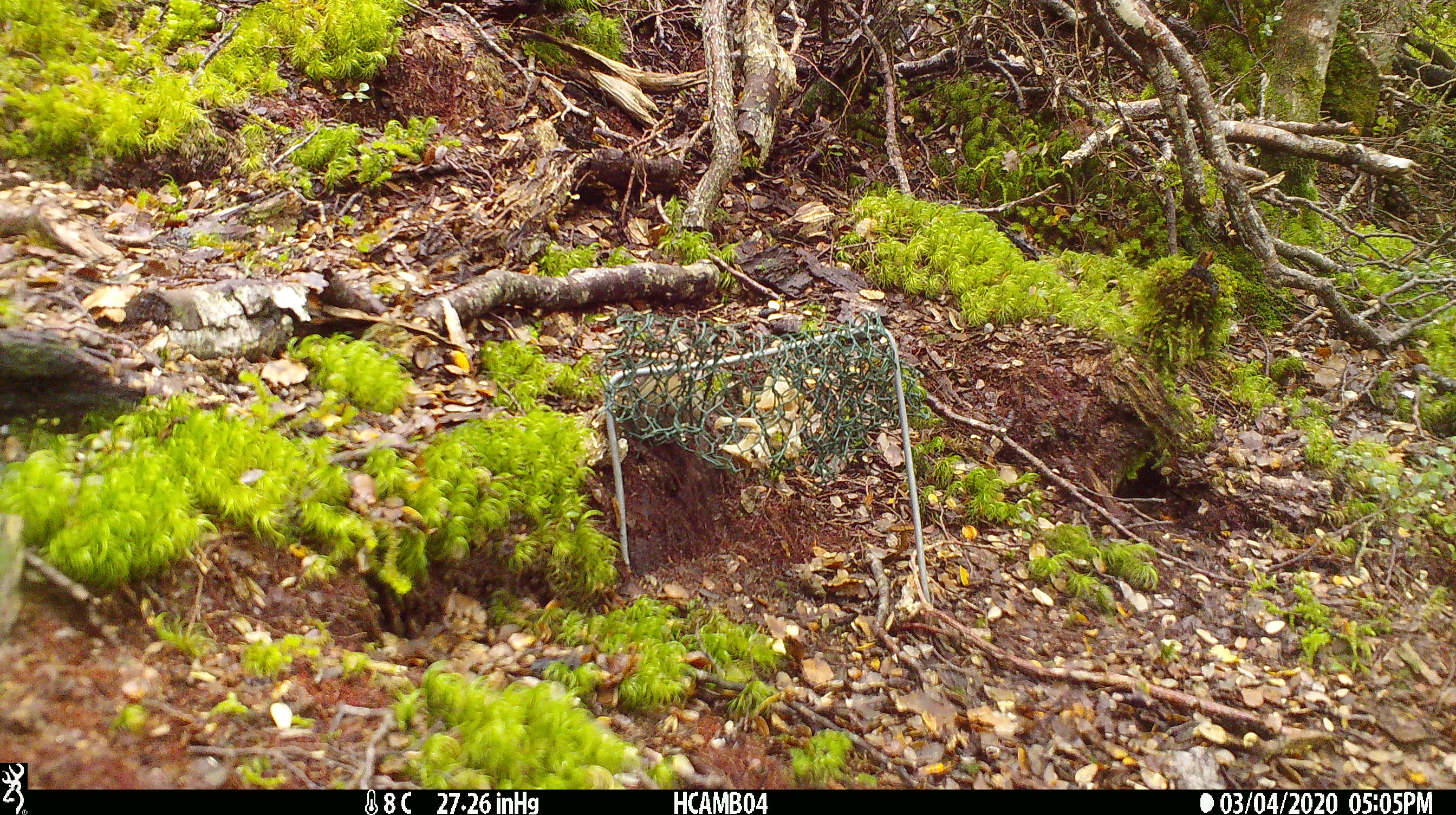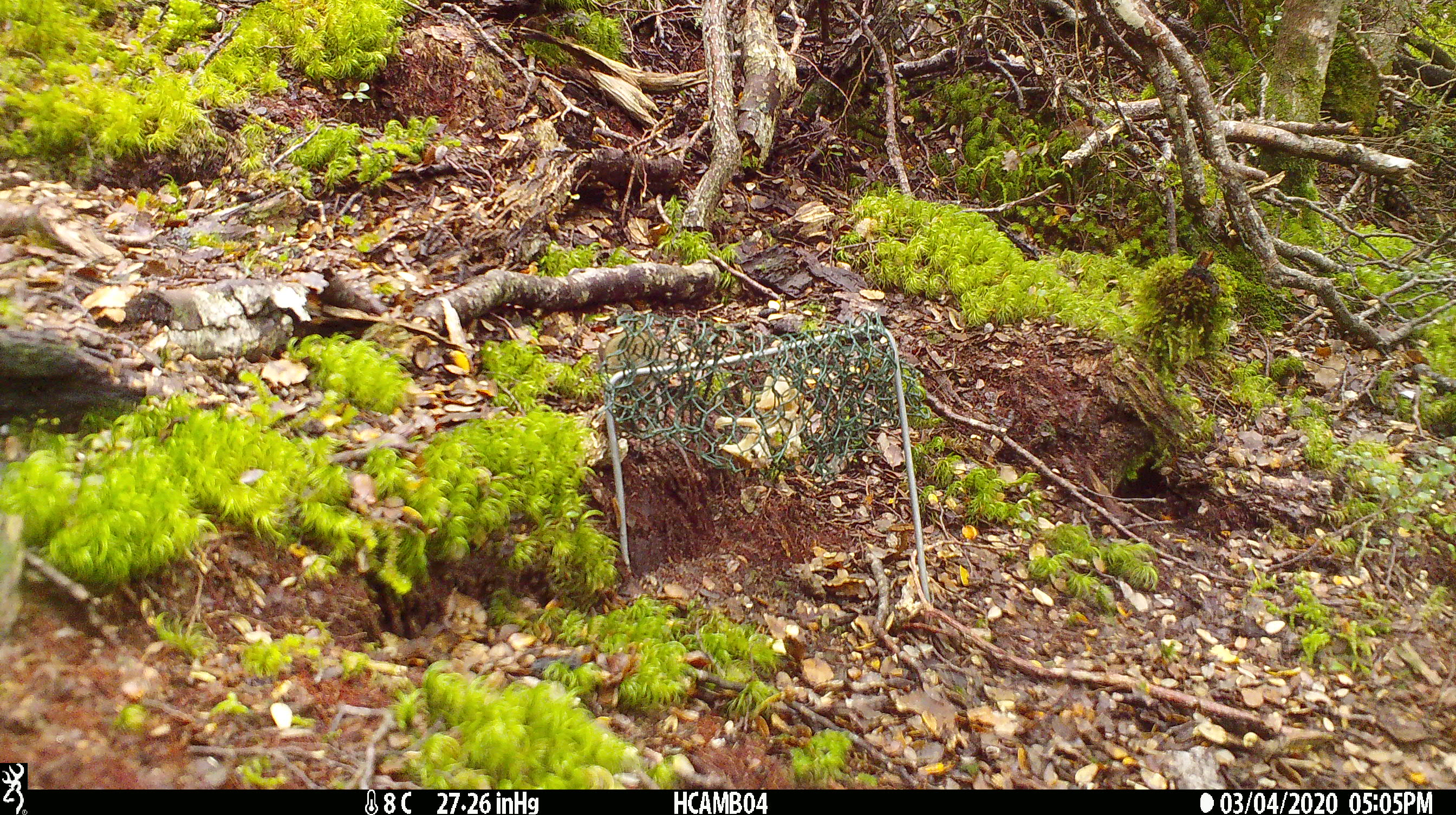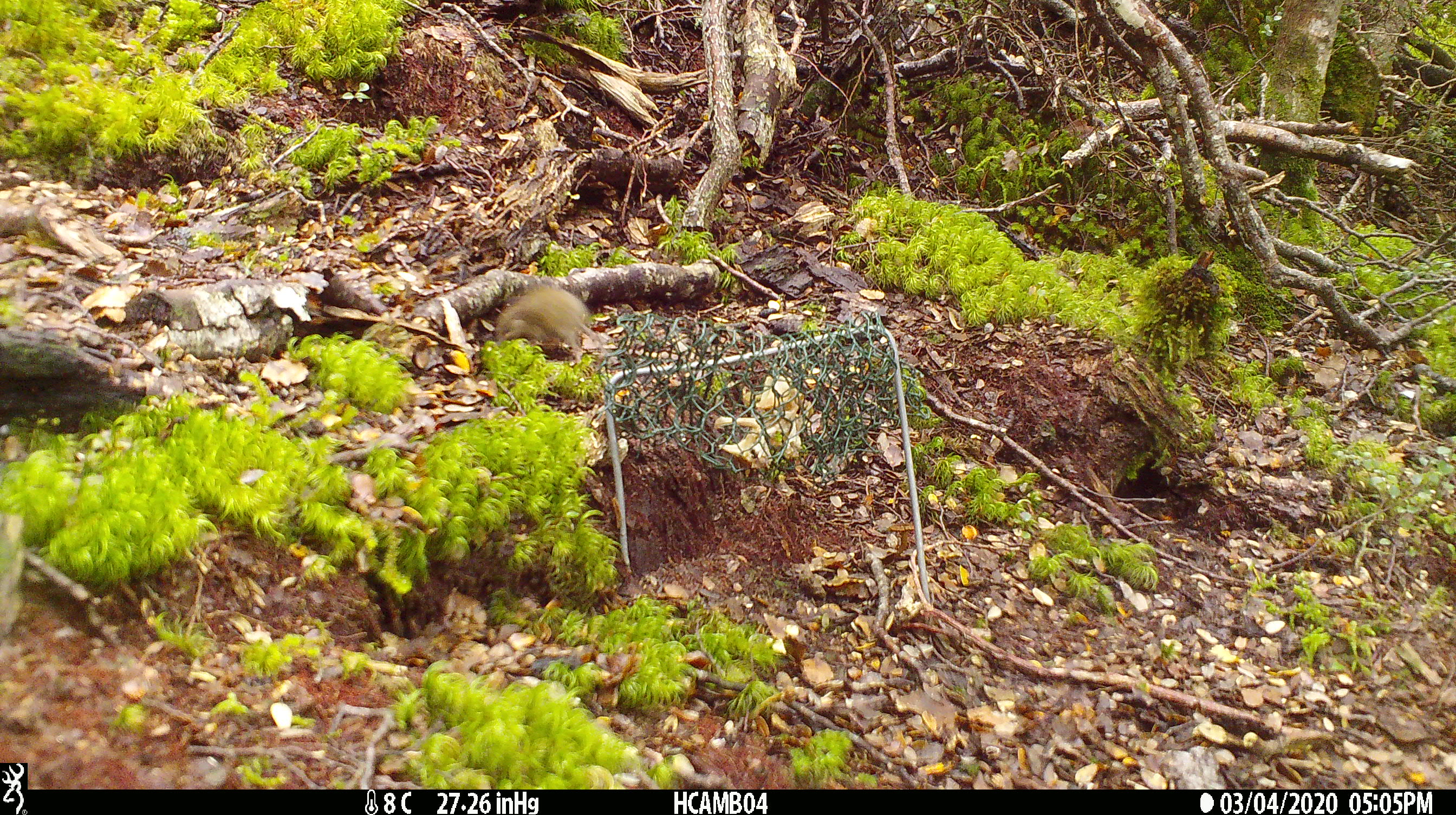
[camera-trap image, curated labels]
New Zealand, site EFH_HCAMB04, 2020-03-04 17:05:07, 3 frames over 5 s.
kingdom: Animalia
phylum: Chordata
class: Mammalia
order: Rodentia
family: Muridae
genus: Mus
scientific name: Mus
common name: mouse